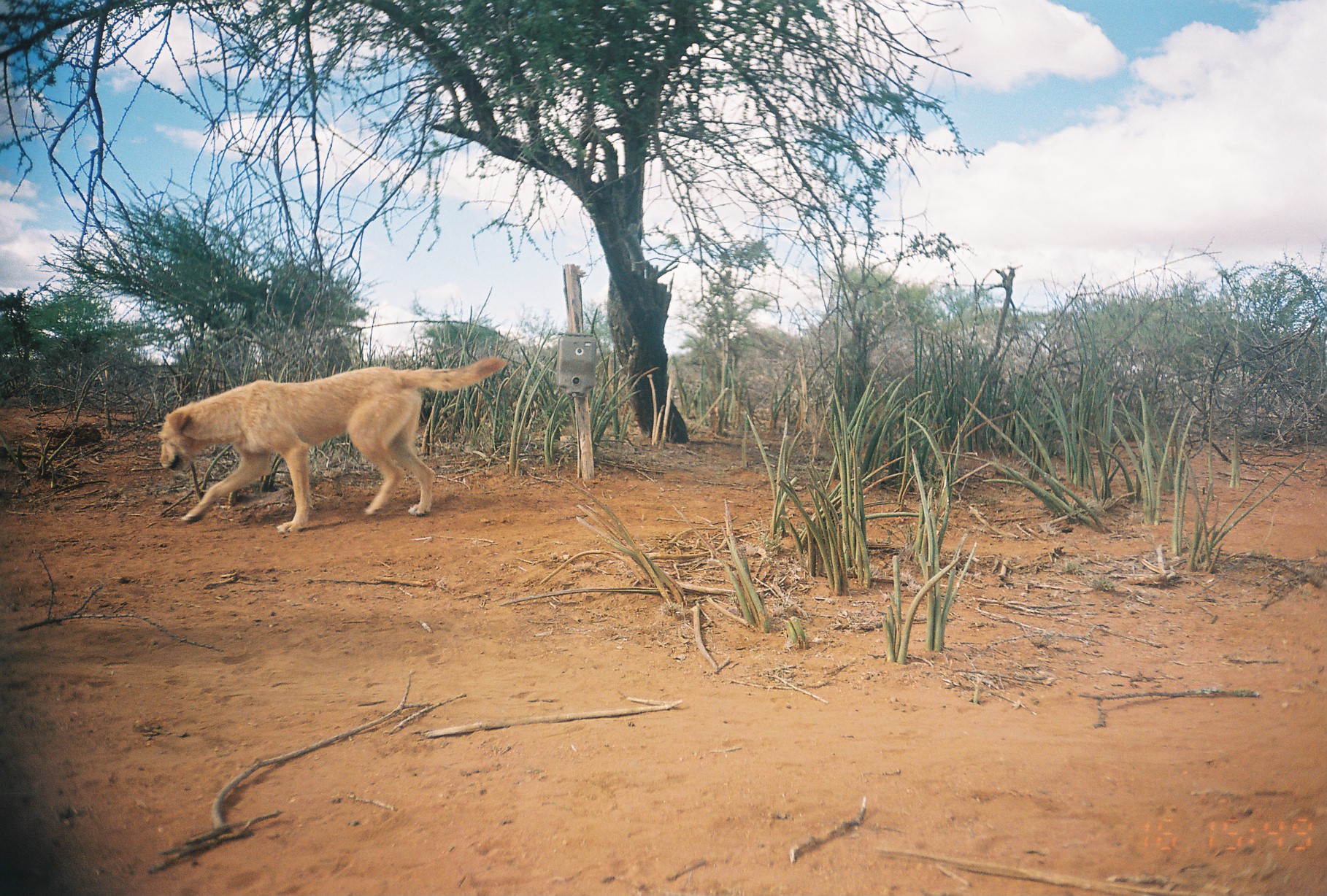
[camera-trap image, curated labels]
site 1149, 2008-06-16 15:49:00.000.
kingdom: Animalia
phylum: Chordata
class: Mammalia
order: Carnivora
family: Canidae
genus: Canis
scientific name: Canis familiaris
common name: domestic dog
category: canis lupus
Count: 1.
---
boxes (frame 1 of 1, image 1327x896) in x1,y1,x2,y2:
canis lupus: 156,352,510,535